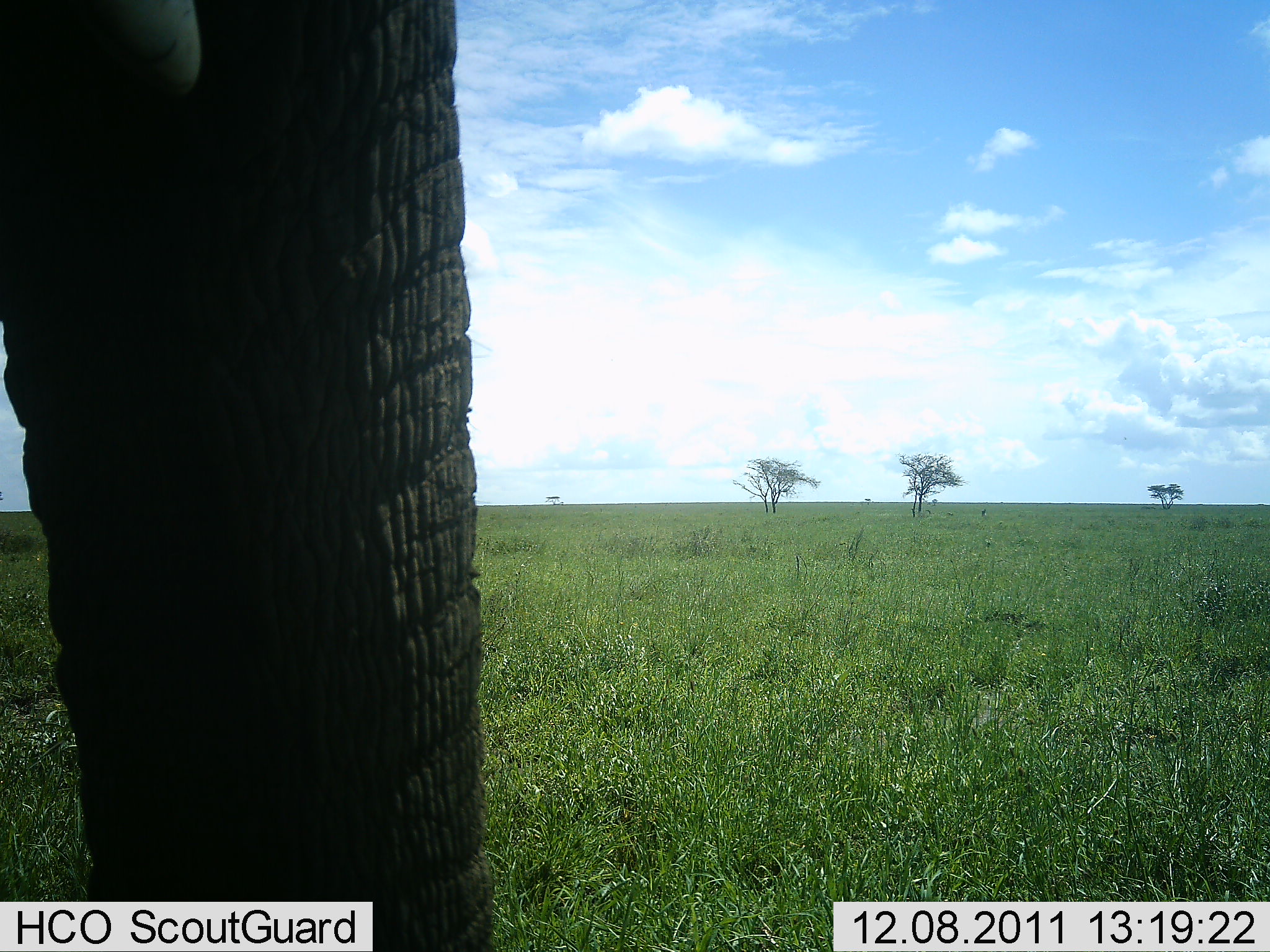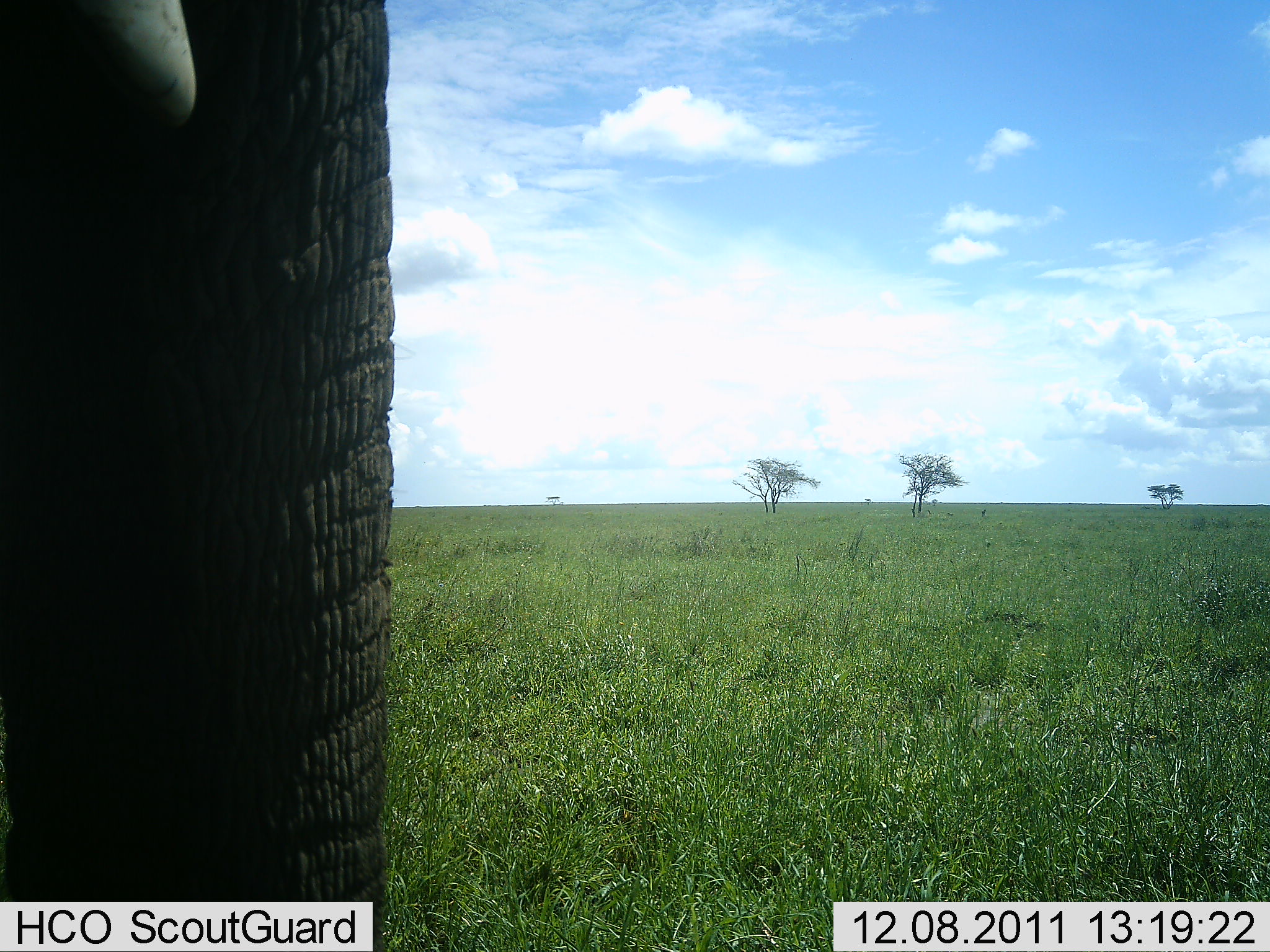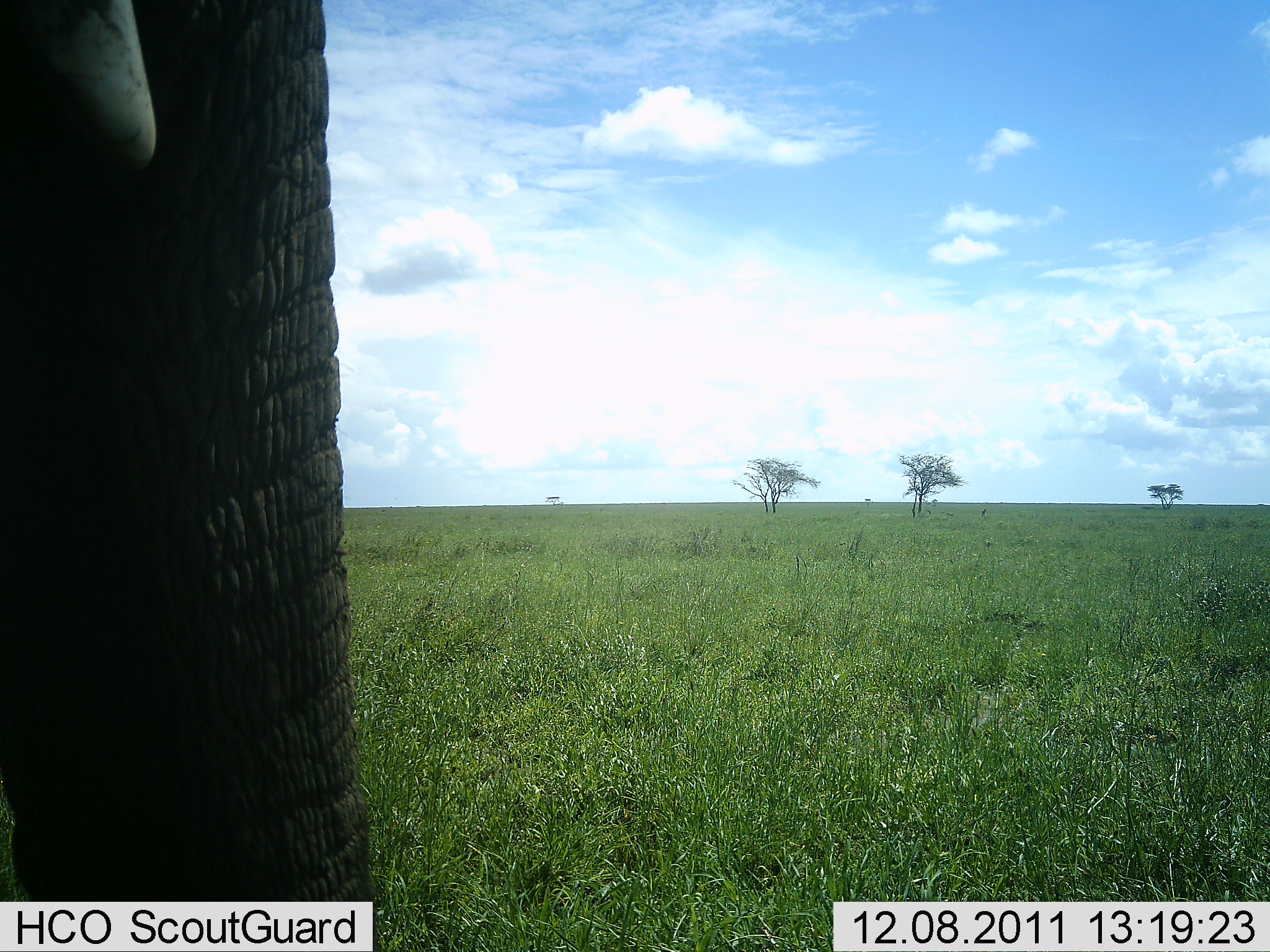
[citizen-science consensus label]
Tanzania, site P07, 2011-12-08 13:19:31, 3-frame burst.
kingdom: Animalia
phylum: Chordata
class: Mammalia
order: Proboscidea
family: Elephantidae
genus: Loxodonta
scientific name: Loxodonta africana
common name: african bush elephant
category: elephant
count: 1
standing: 70%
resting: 0%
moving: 10%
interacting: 10%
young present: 0%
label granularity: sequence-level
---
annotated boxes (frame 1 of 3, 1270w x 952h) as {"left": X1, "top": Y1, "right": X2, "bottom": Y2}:
animal: {"left": 1, "top": 1, "right": 488, "bottom": 952}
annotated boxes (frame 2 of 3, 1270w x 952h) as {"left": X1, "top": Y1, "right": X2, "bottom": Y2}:
animal: {"left": 1, "top": 1, "right": 399, "bottom": 952}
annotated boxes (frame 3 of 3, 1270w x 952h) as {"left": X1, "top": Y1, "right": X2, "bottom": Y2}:
animal: {"left": 1, "top": 1, "right": 382, "bottom": 952}